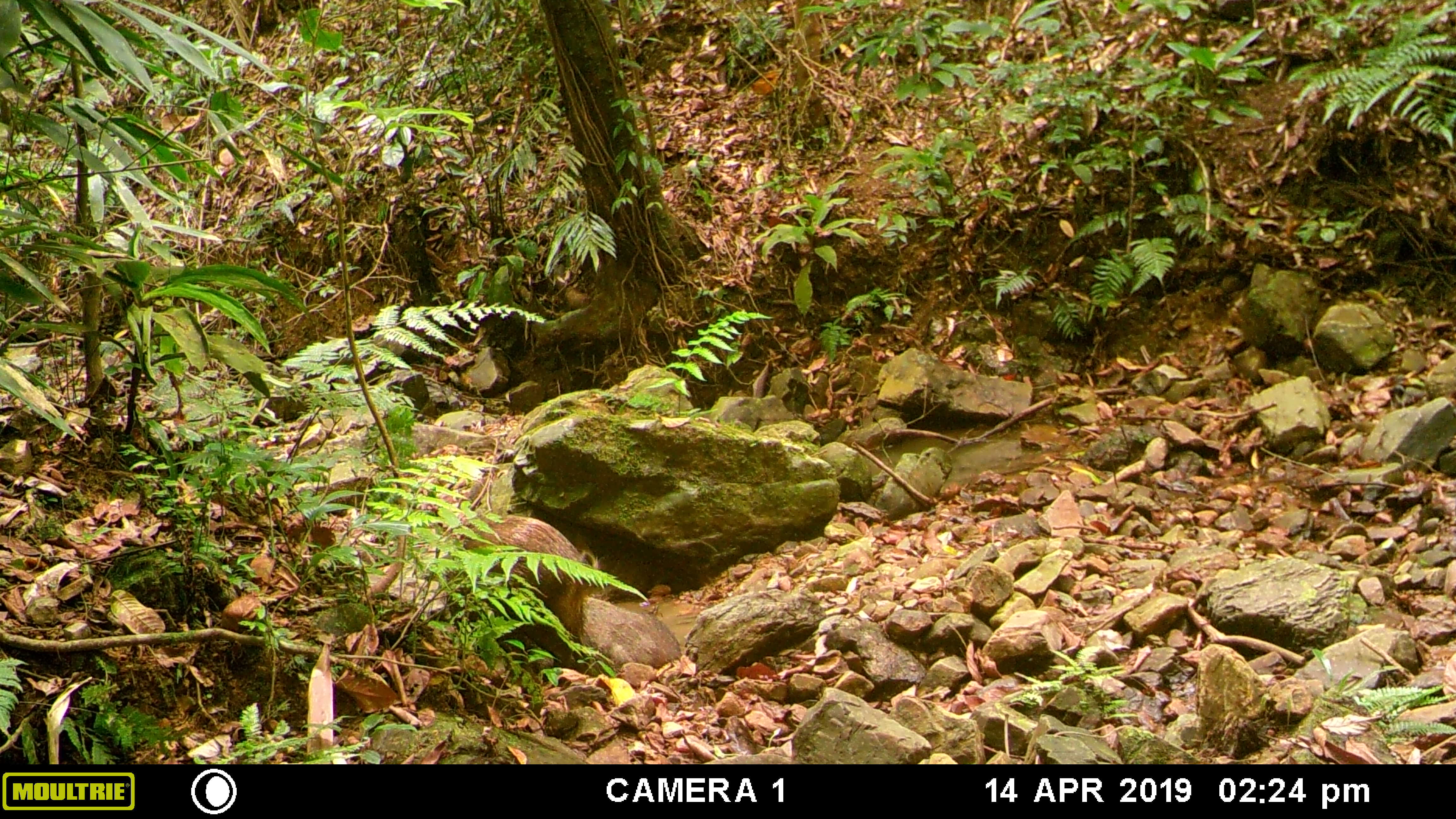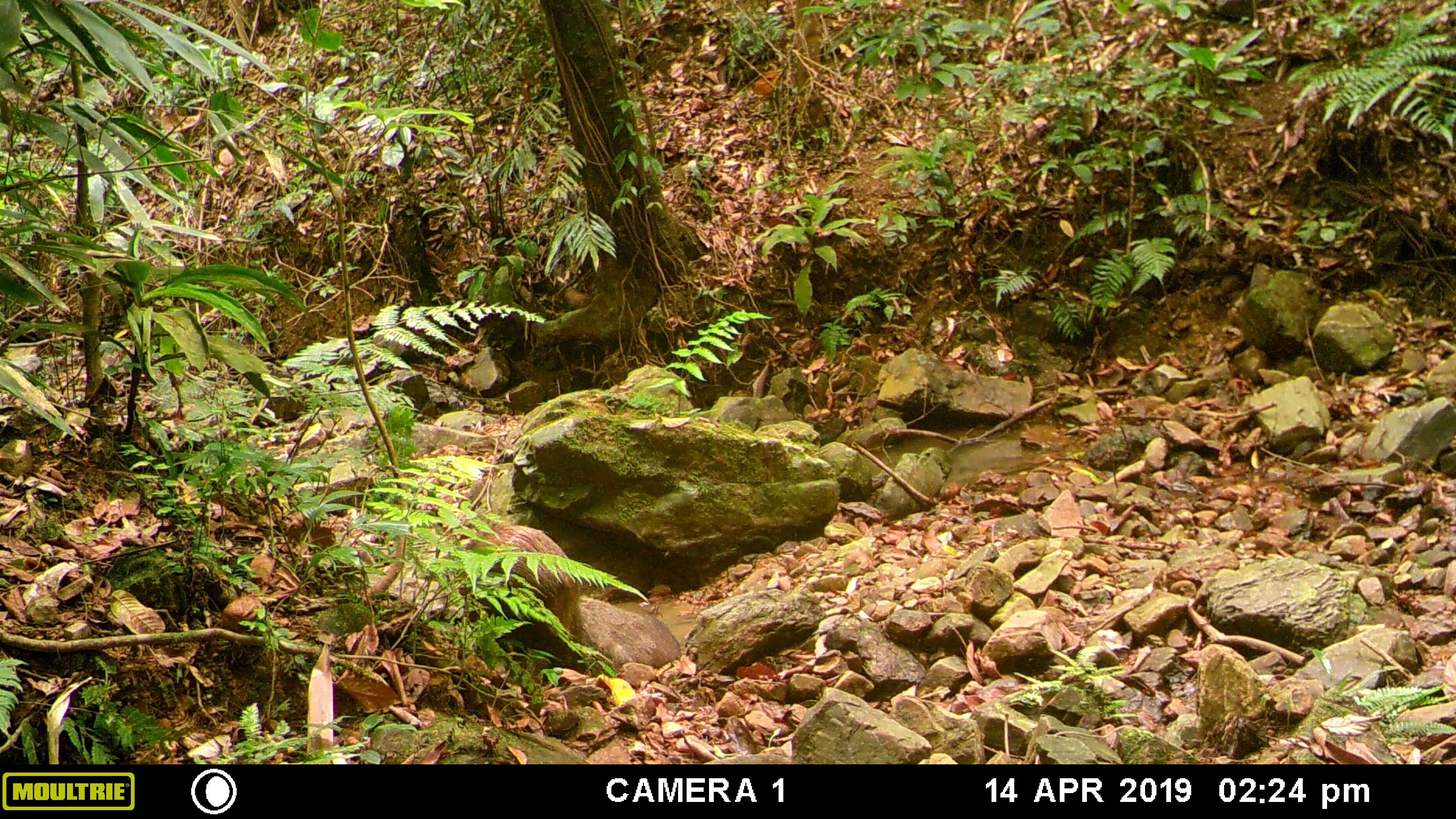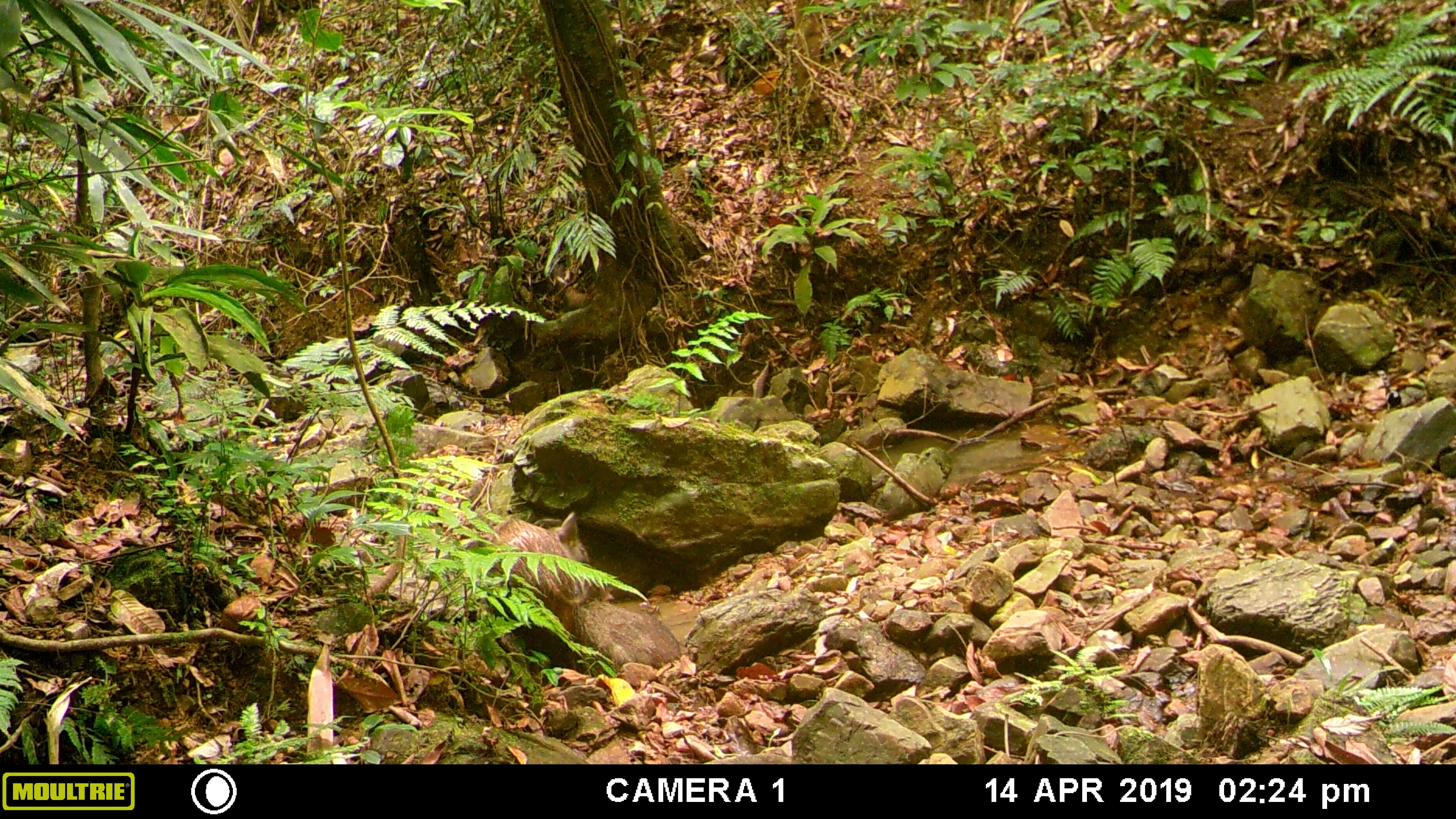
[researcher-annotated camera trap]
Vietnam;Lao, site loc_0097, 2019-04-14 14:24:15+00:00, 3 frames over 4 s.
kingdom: Animalia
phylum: Chordata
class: Mammalia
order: Artiodactyla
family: Suidae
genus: Sus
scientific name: Sus scrofa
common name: eurasian wild pig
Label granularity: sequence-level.